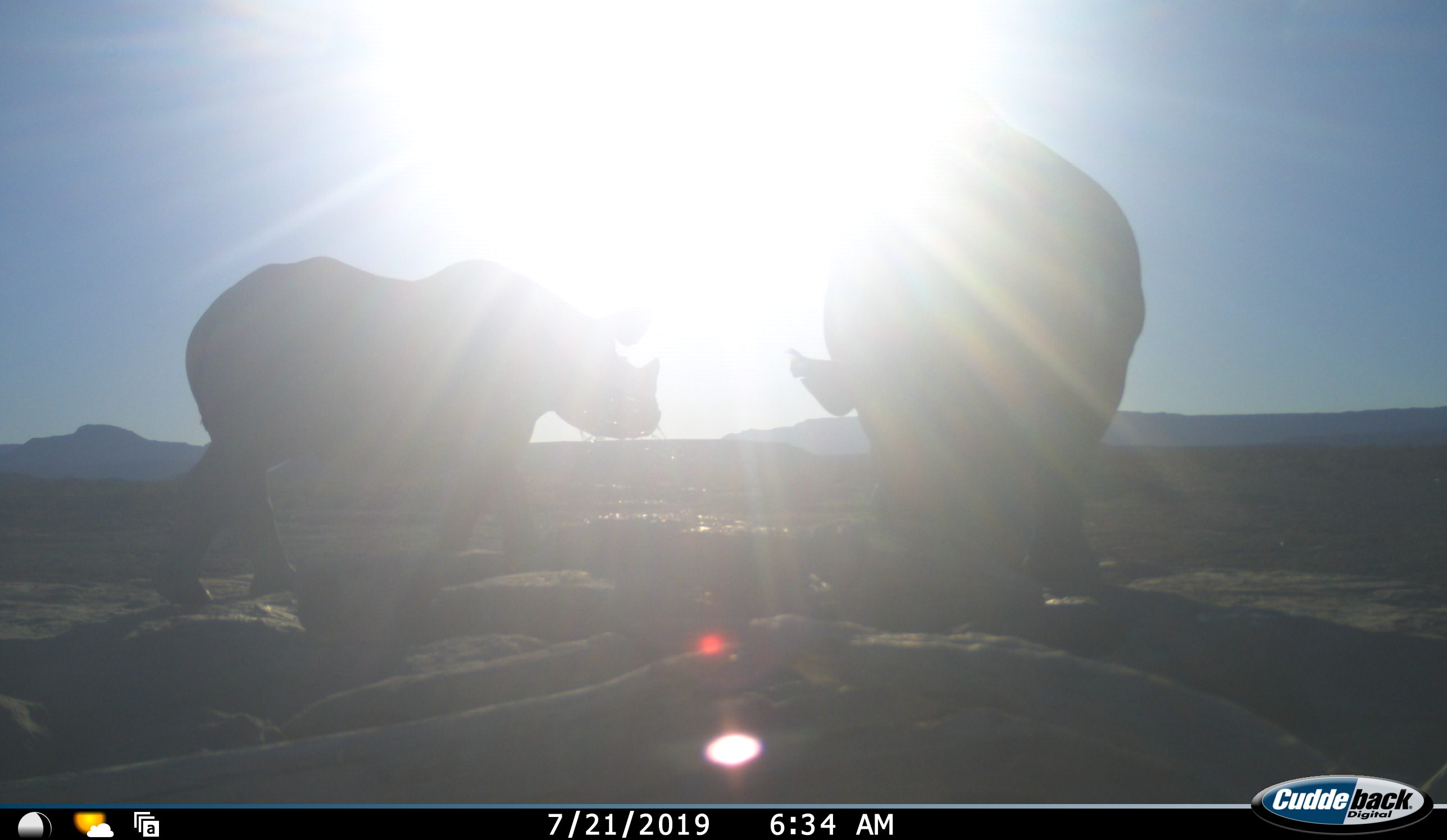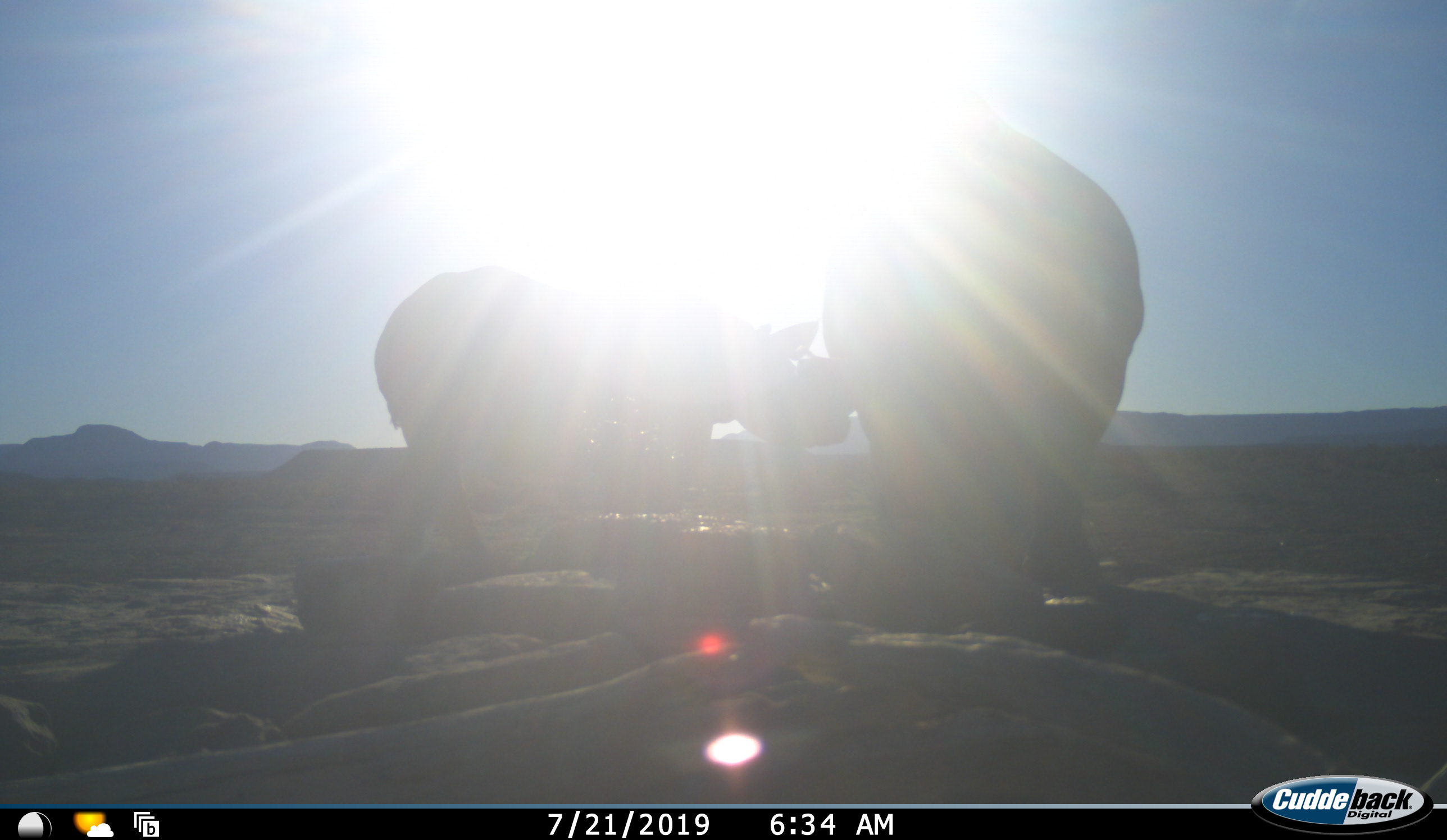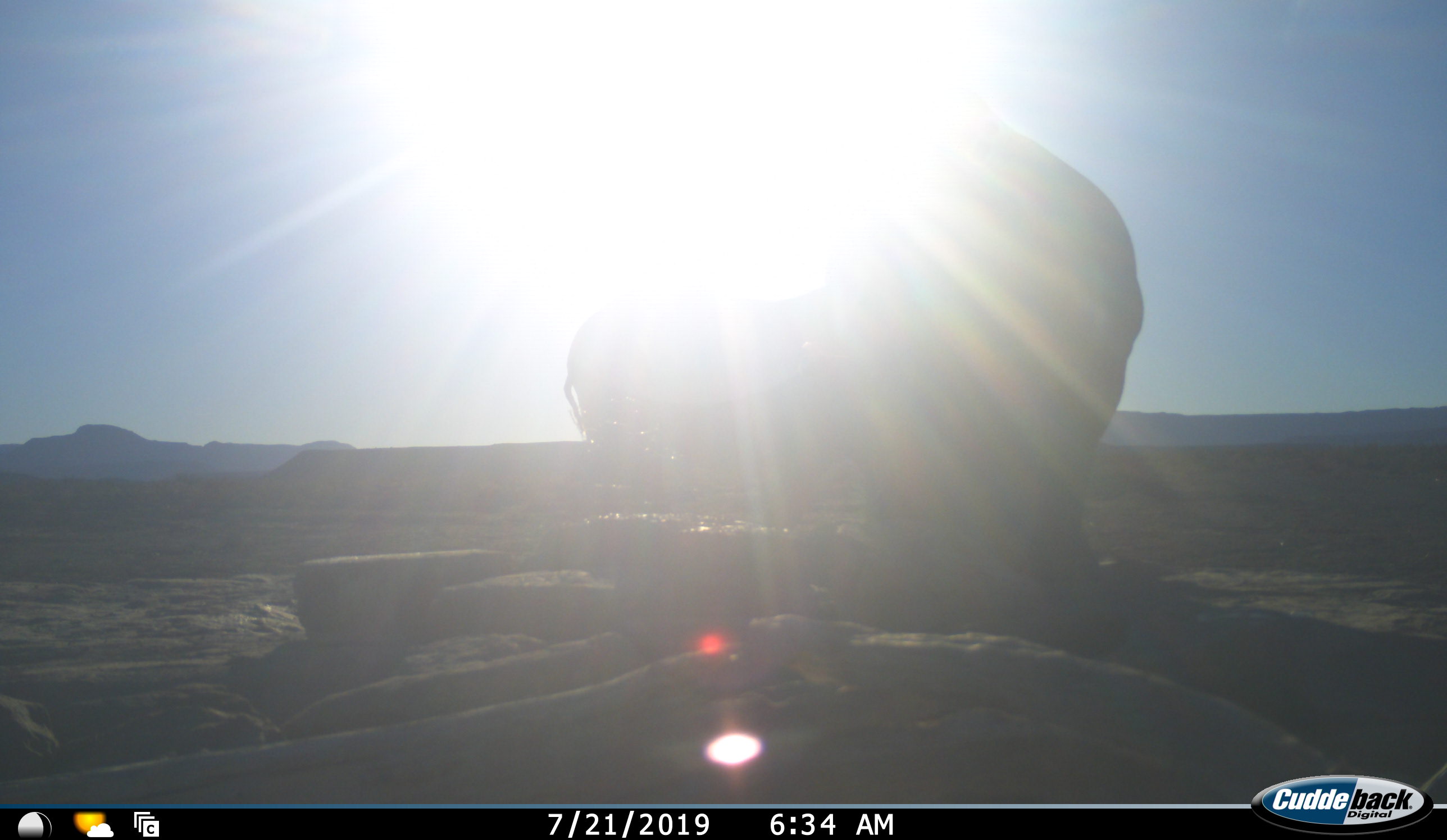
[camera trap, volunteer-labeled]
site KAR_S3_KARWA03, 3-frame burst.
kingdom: Animalia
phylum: Chordata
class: Mammalia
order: Perissodactyla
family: Rhinocerotidae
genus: Diceros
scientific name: Diceros bicornis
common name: black rhinoceros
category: rhinocerosblack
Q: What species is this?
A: Rhinocerosblack (black rhinoceros) (Diceros bicornis).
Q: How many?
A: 2.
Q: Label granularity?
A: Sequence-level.